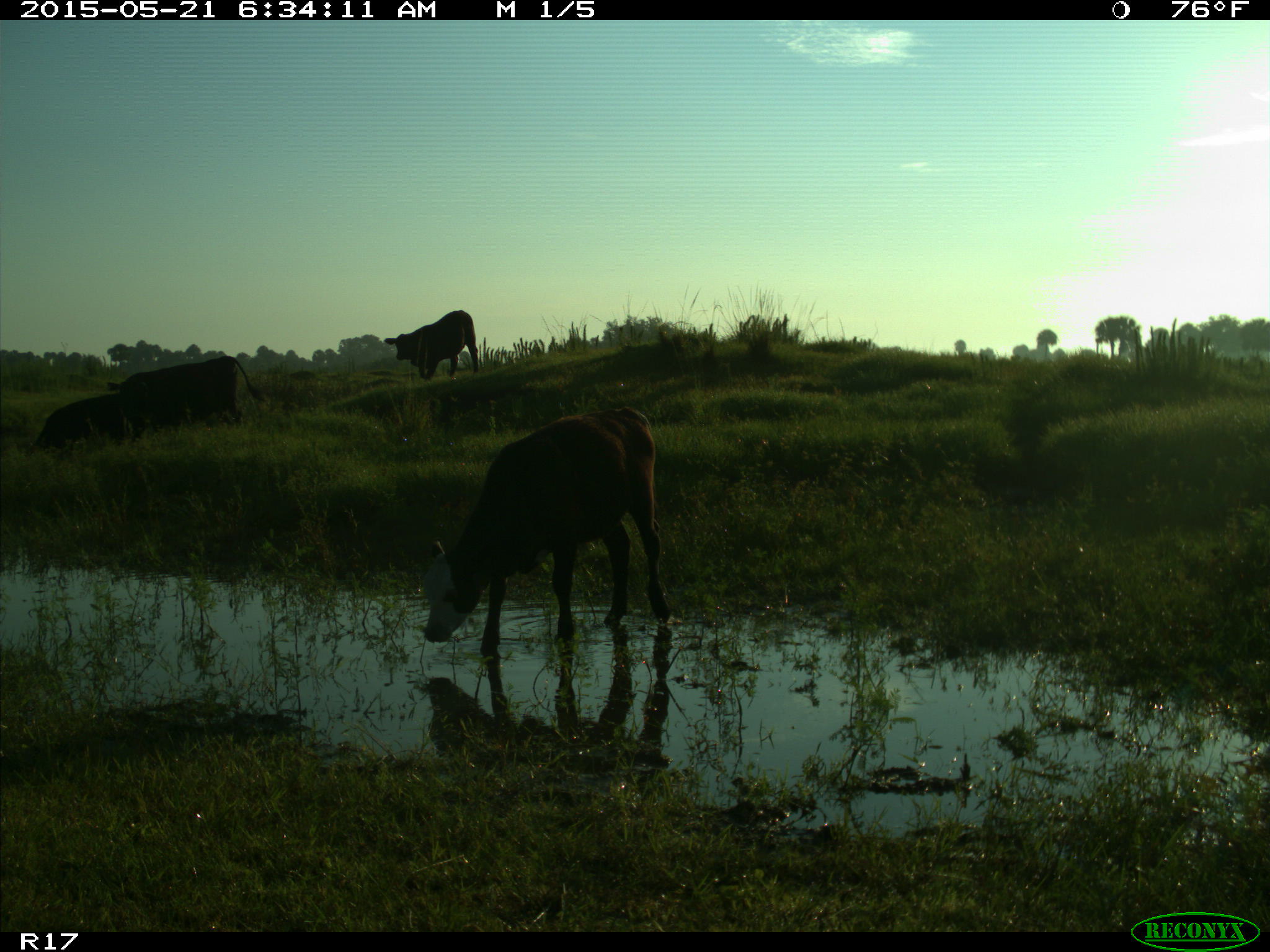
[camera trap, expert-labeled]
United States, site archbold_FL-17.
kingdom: Animalia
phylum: Chordata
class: Mammalia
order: Artiodactyla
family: Bovidae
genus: Bos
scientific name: Bos taurus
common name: domestic cow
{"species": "Bos taurus (domestic cow)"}